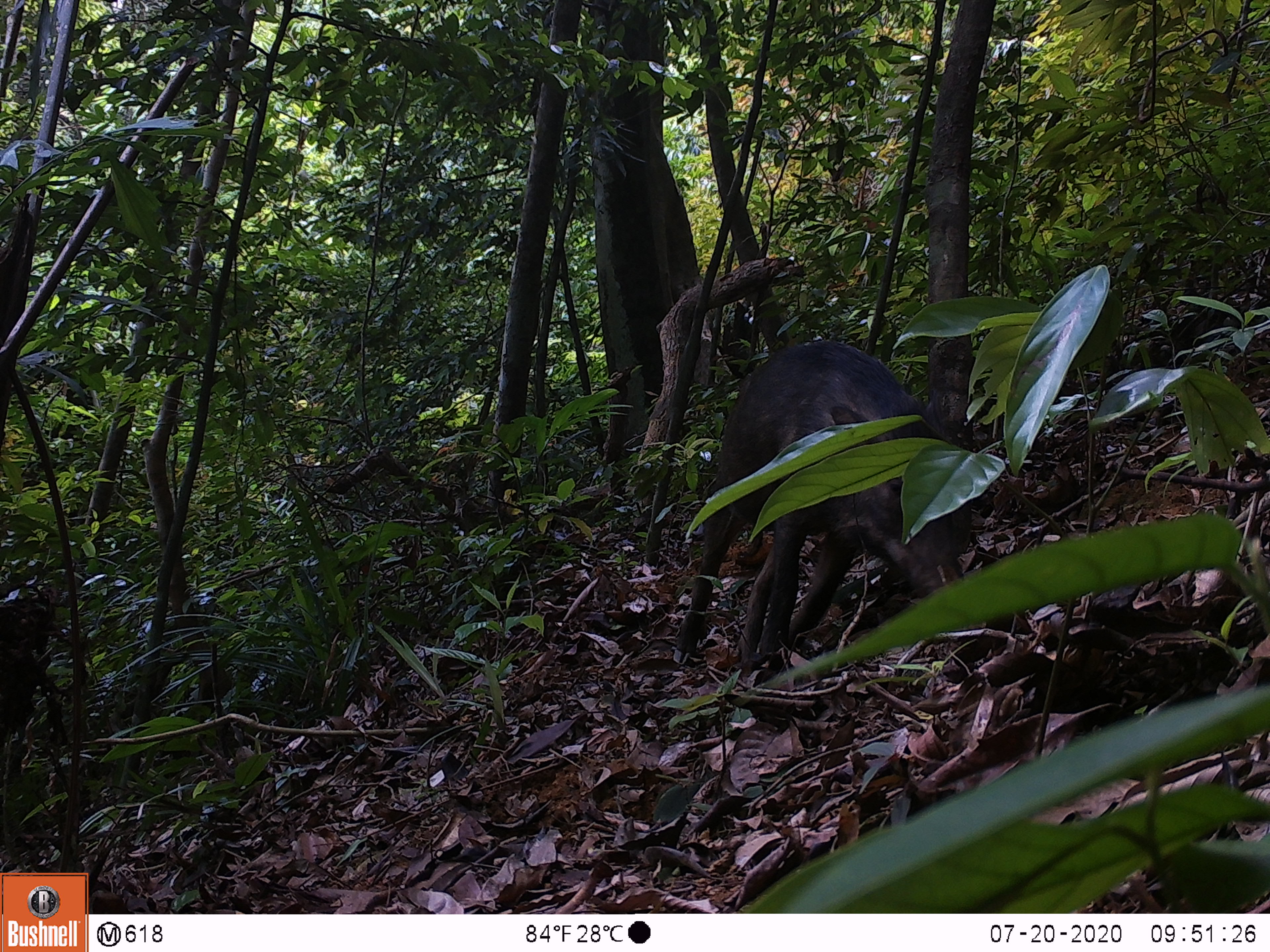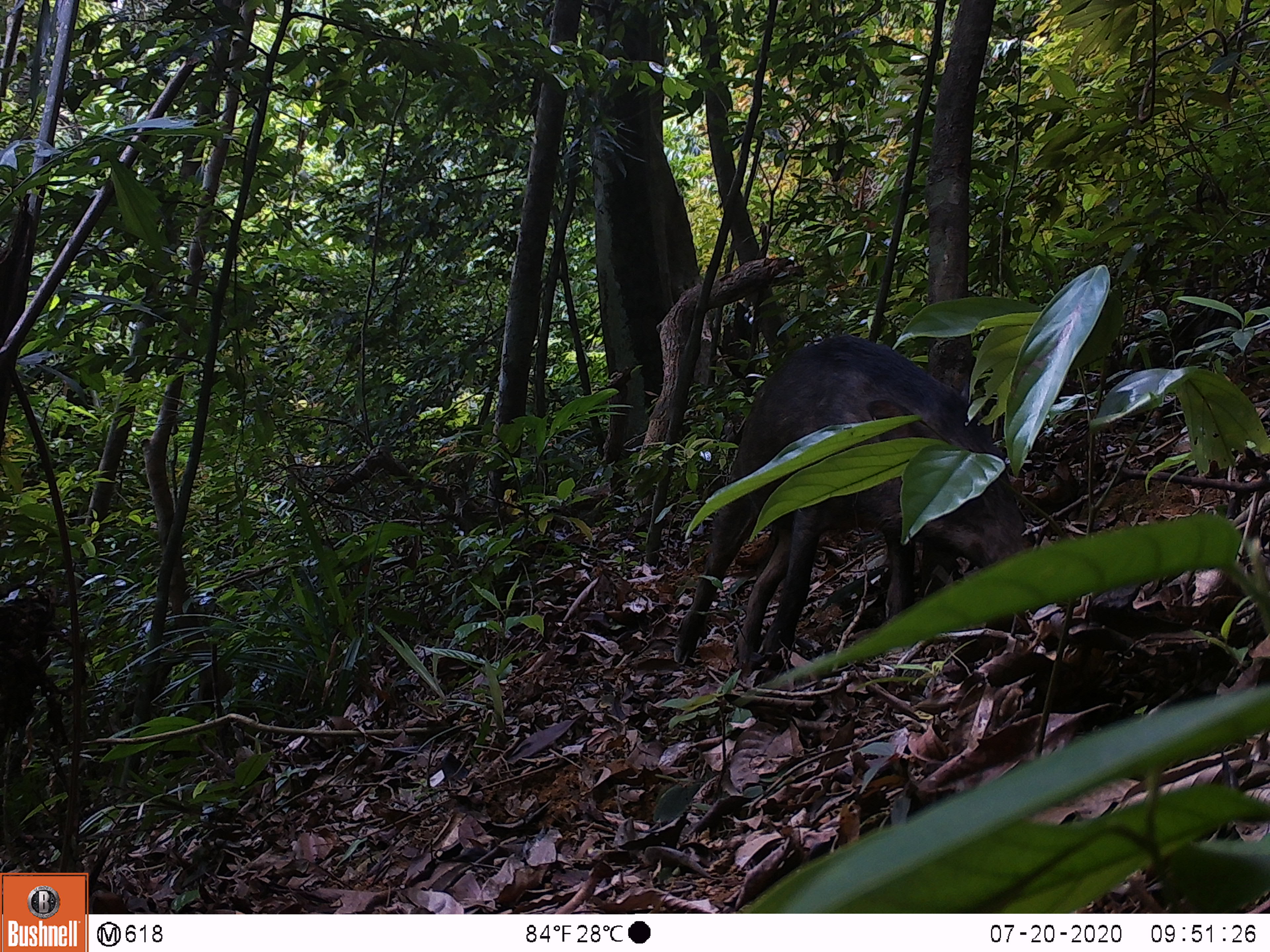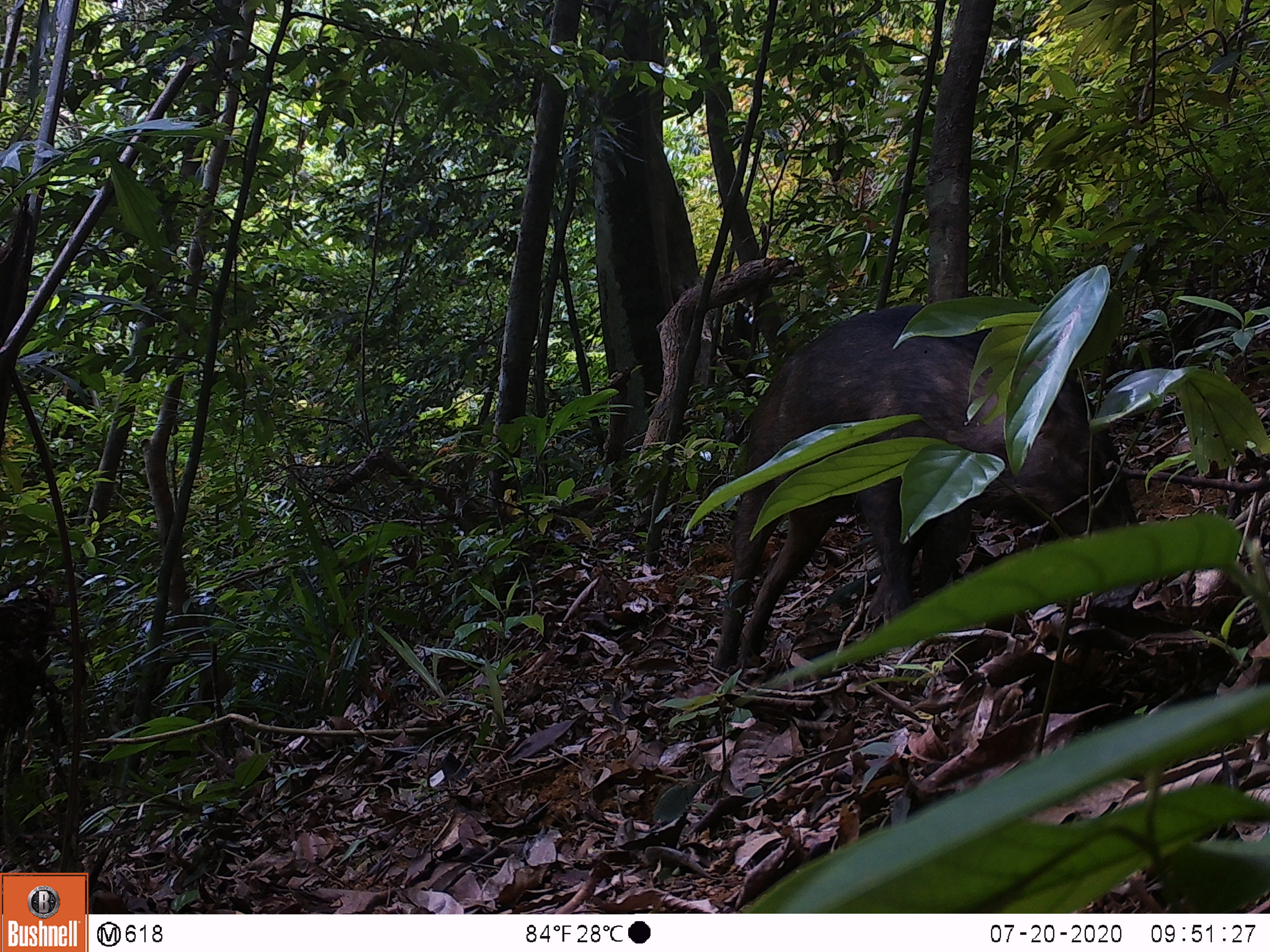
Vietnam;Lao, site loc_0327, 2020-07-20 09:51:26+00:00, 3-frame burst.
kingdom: Animalia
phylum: Chordata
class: Mammalia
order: Artiodactyla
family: Suidae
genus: Sus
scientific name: Sus scrofa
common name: eurasian wild pig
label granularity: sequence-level